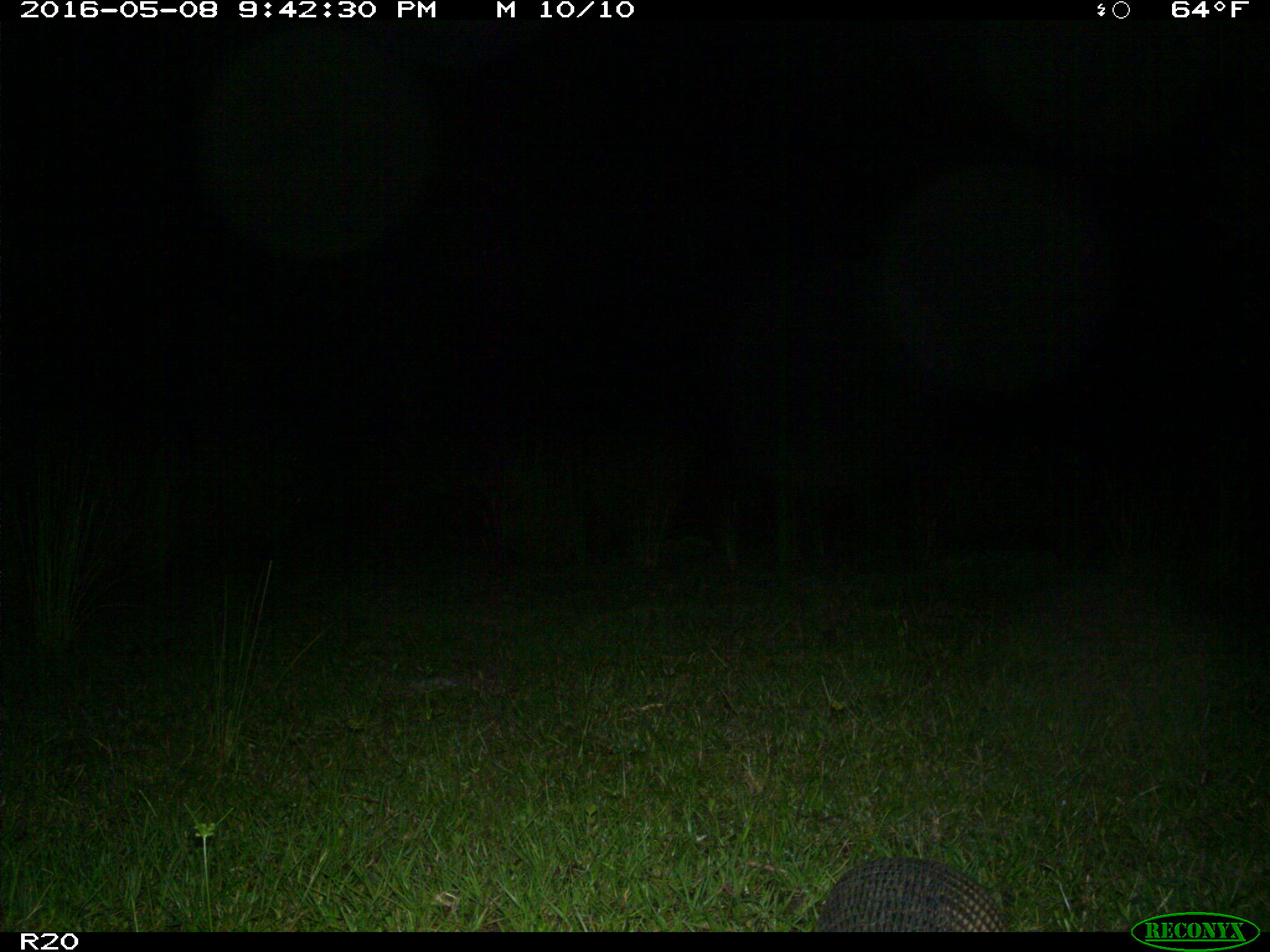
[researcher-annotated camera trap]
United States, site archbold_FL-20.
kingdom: Animalia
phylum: Chordata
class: Mammalia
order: Cingulata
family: Dasypodidae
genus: Dasypus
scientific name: Dasypus novemcinctus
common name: nine-banded armadillo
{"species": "Dasypus novemcinctus (nine-banded armadillo)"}